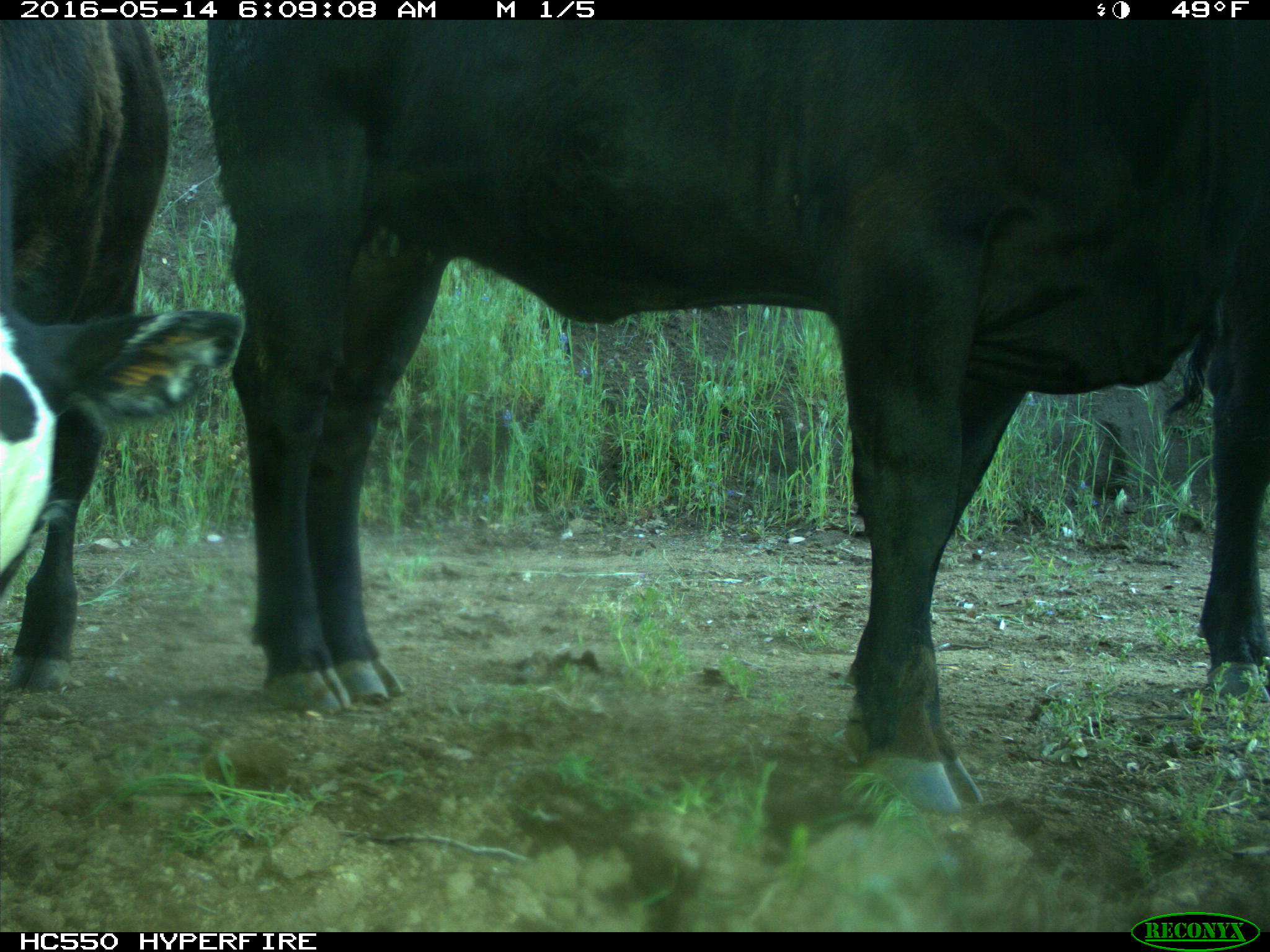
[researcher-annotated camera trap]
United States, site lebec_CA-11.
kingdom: Animalia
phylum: Chordata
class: Mammalia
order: Artiodactyla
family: Bovidae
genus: Bos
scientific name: Bos taurus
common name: domestic cow